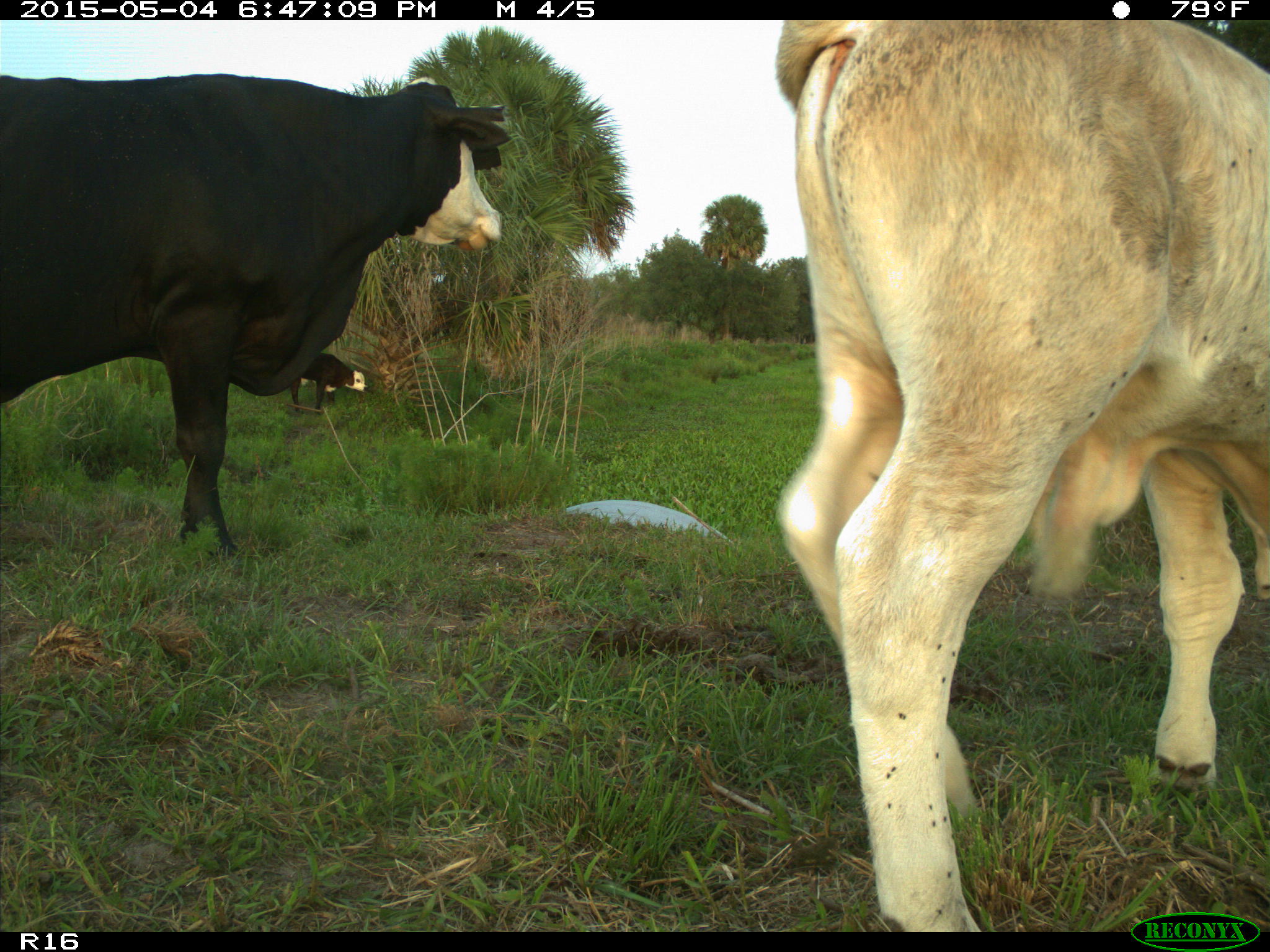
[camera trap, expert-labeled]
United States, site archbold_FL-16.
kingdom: Animalia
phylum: Chordata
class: Mammalia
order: Artiodactyla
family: Bovidae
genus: Bos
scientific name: Bos taurus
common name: domestic cow